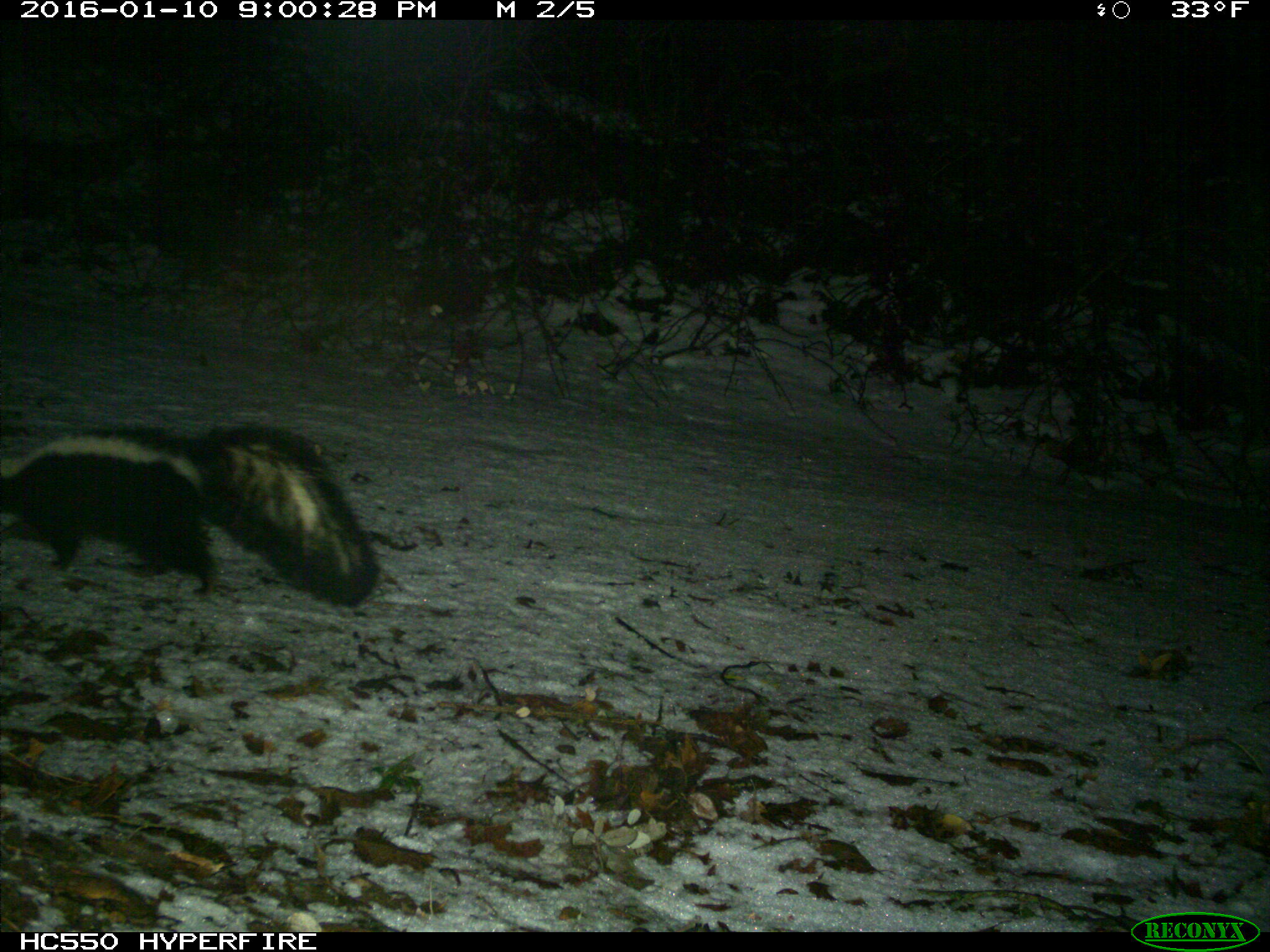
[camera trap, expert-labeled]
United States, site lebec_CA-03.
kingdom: Animalia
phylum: Chordata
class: Mammalia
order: Carnivora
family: Mephitidae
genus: Mephitis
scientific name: Mephitis mephitis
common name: striped skunk